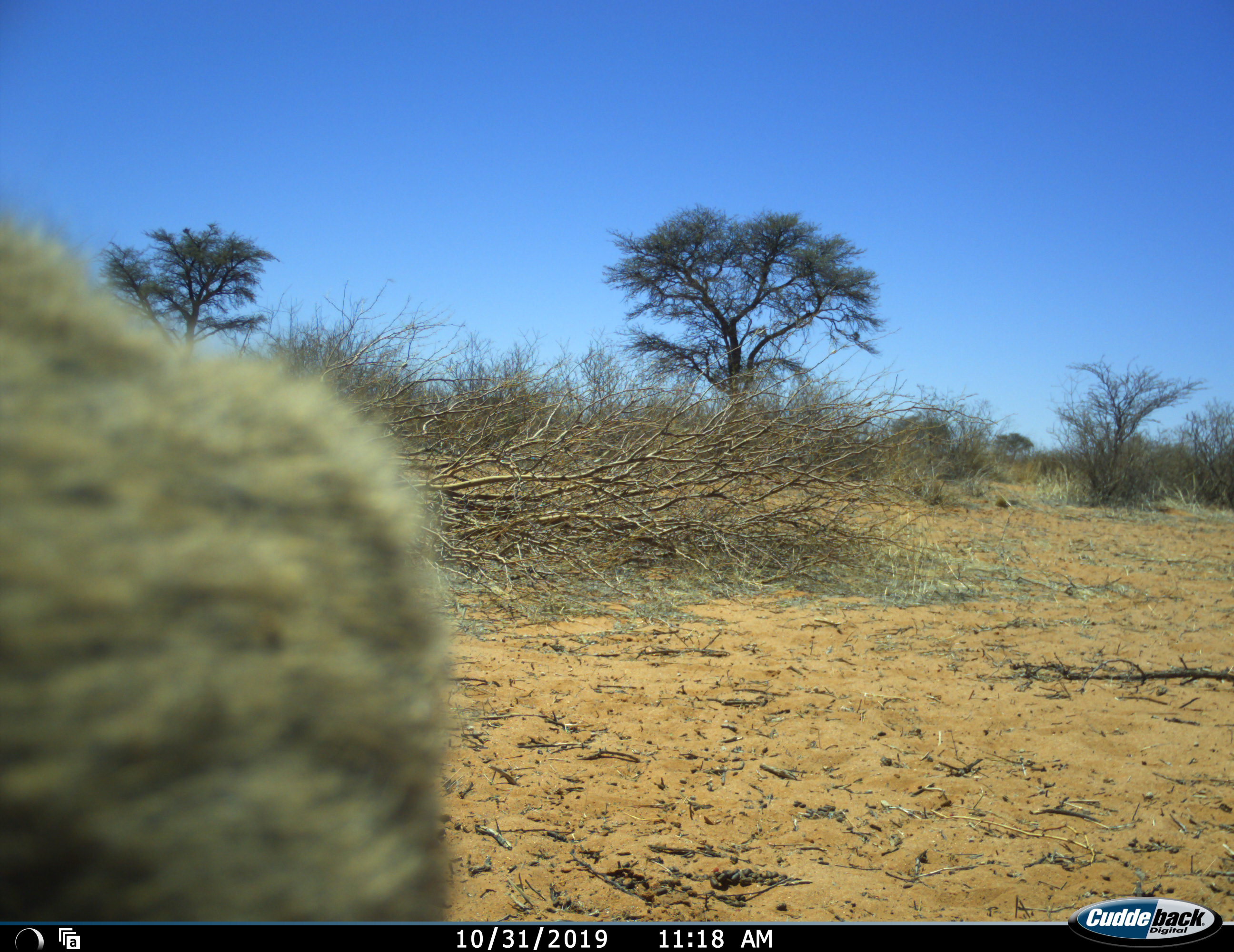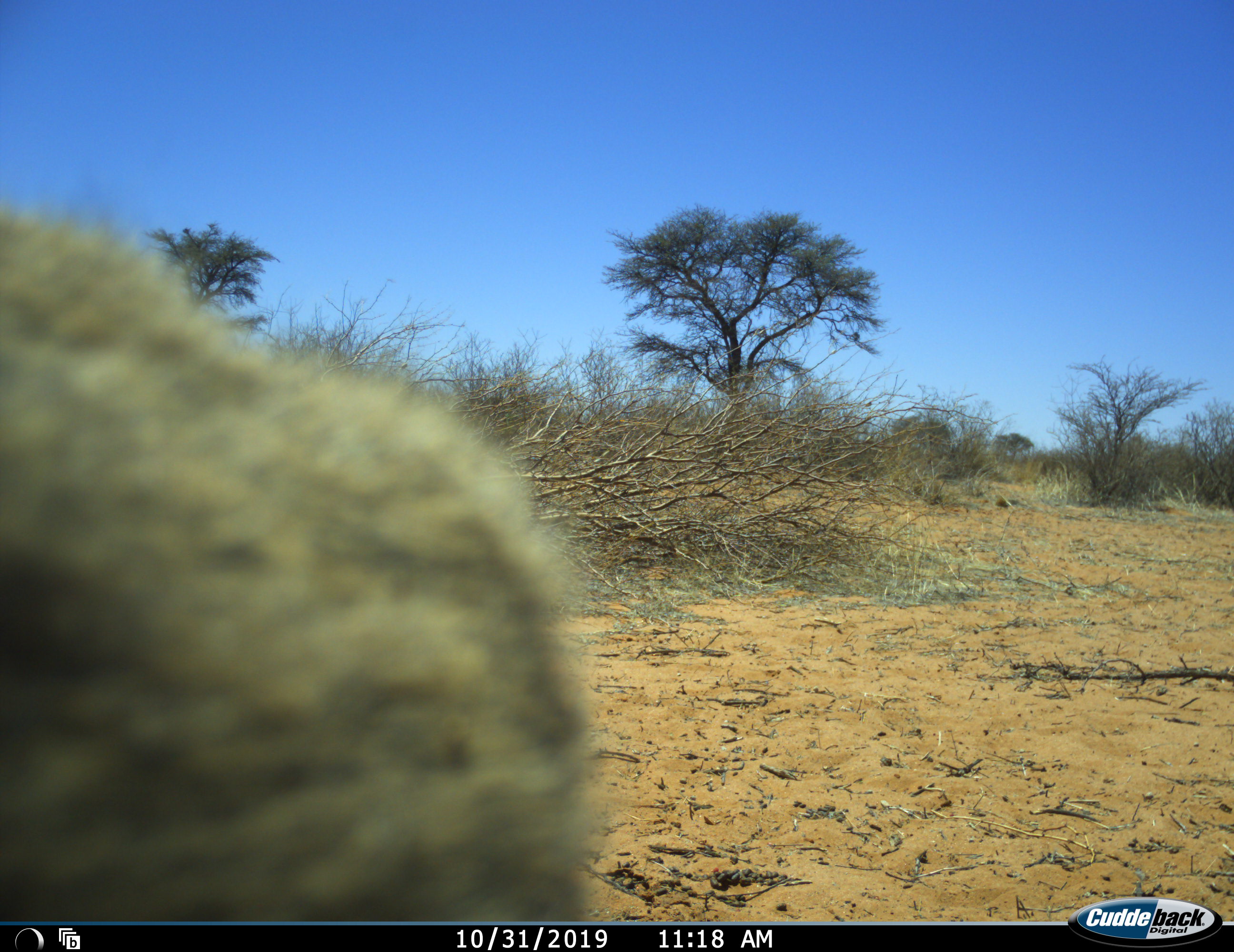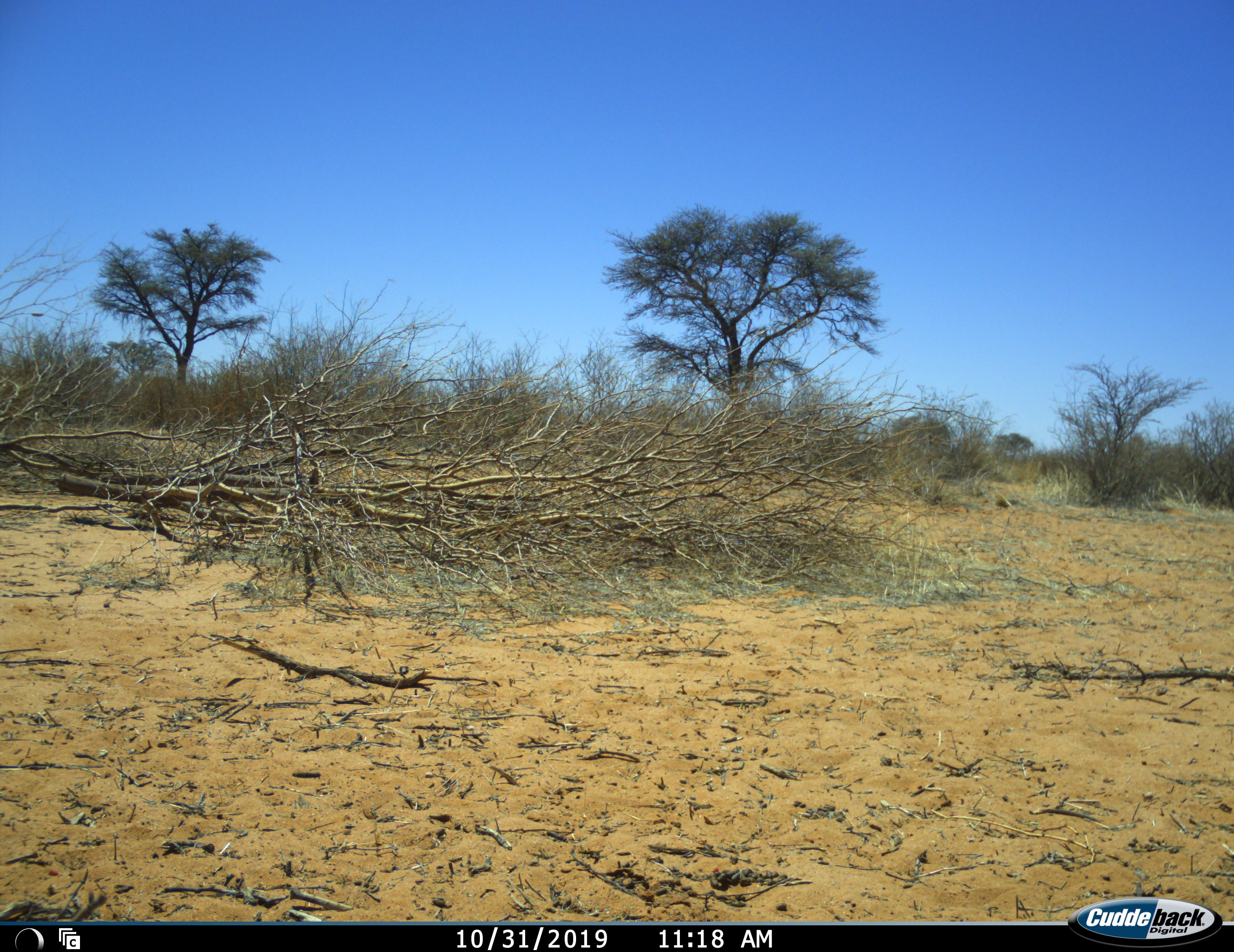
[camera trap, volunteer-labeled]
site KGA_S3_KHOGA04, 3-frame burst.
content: unidentified animal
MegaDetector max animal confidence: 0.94